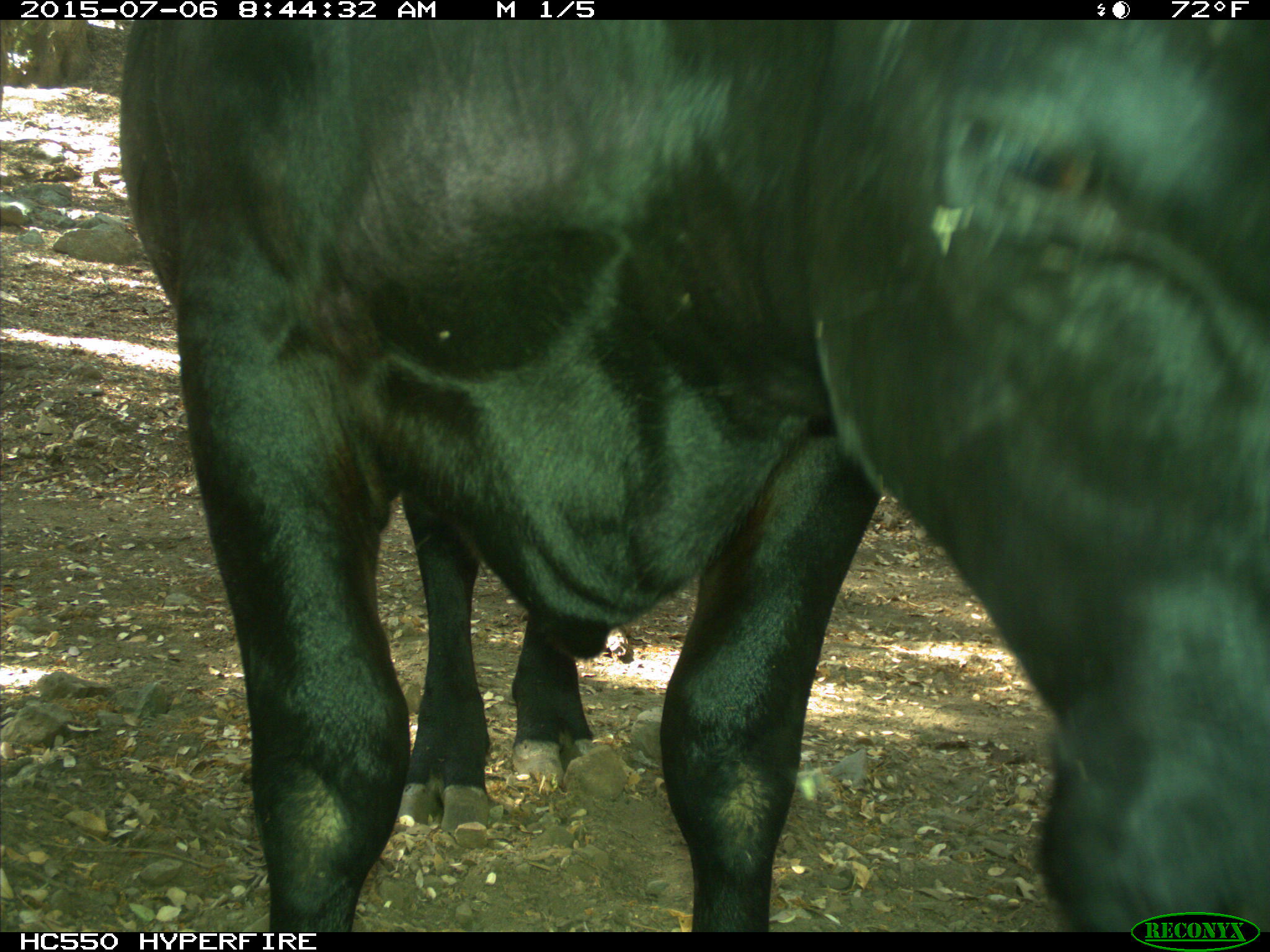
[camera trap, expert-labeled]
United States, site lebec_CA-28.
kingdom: Animalia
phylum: Chordata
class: Mammalia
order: Artiodactyla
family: Bovidae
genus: Bos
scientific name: Bos taurus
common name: domestic cow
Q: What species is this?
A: Bos taurus (domestic cow).